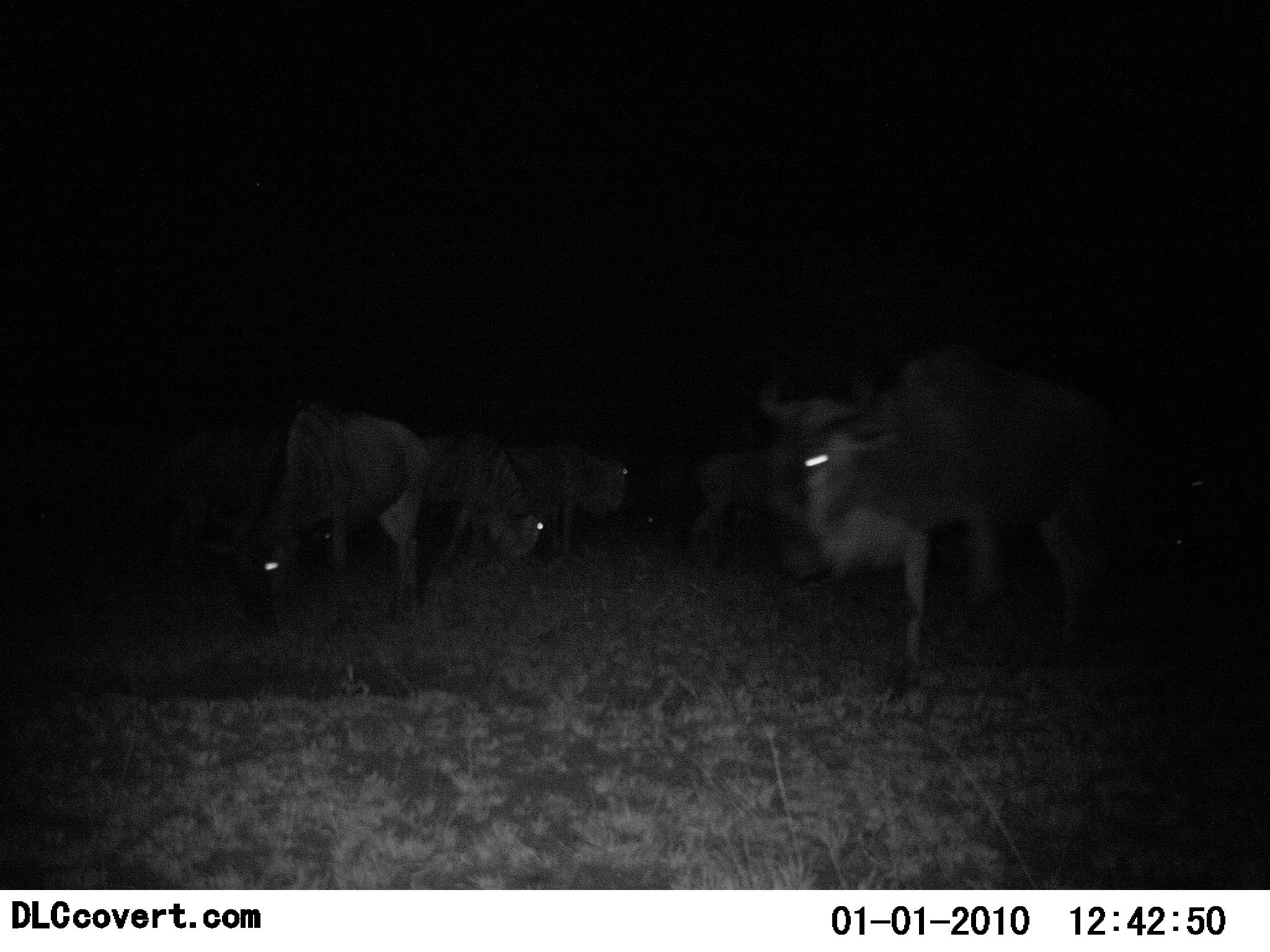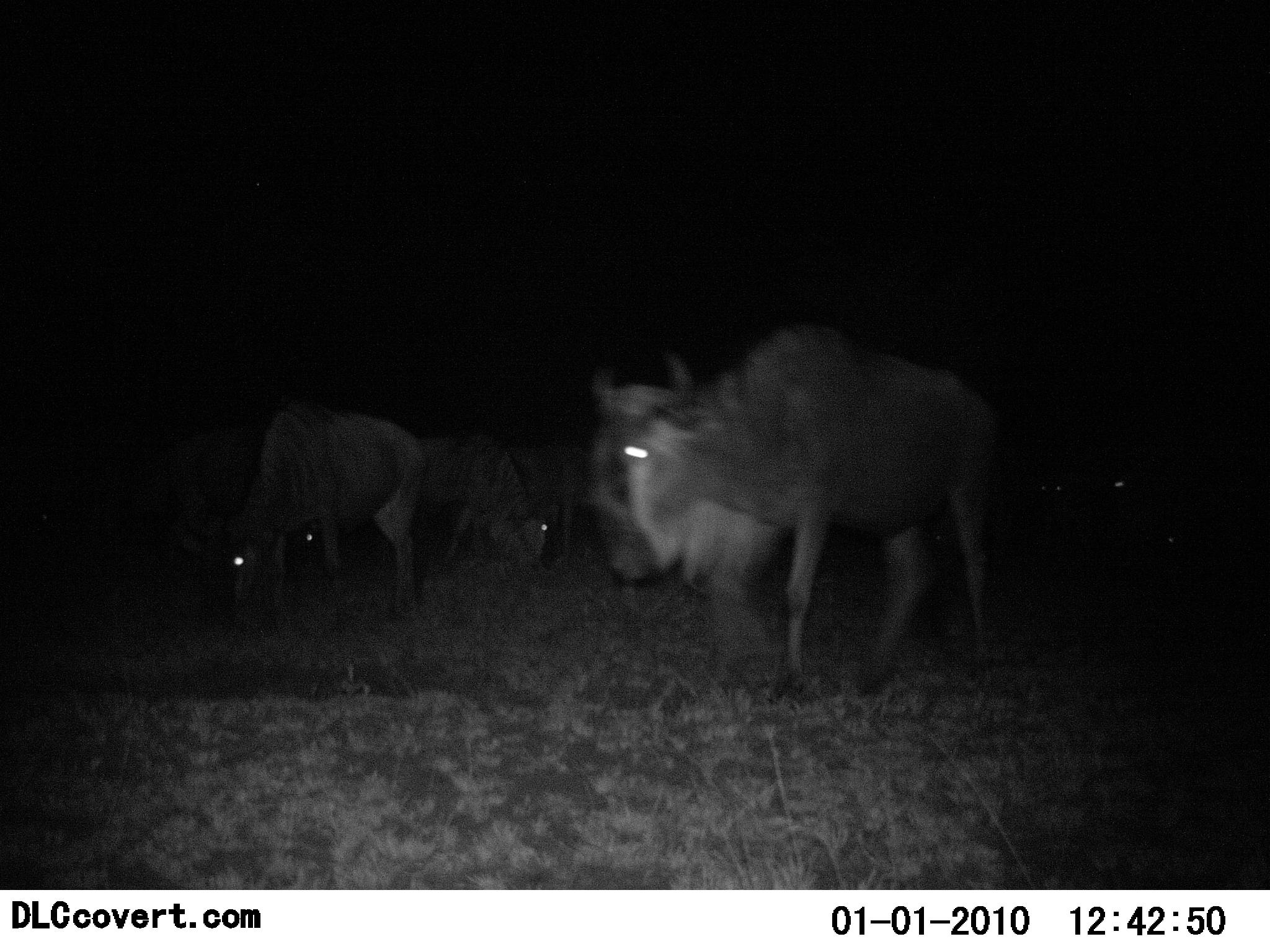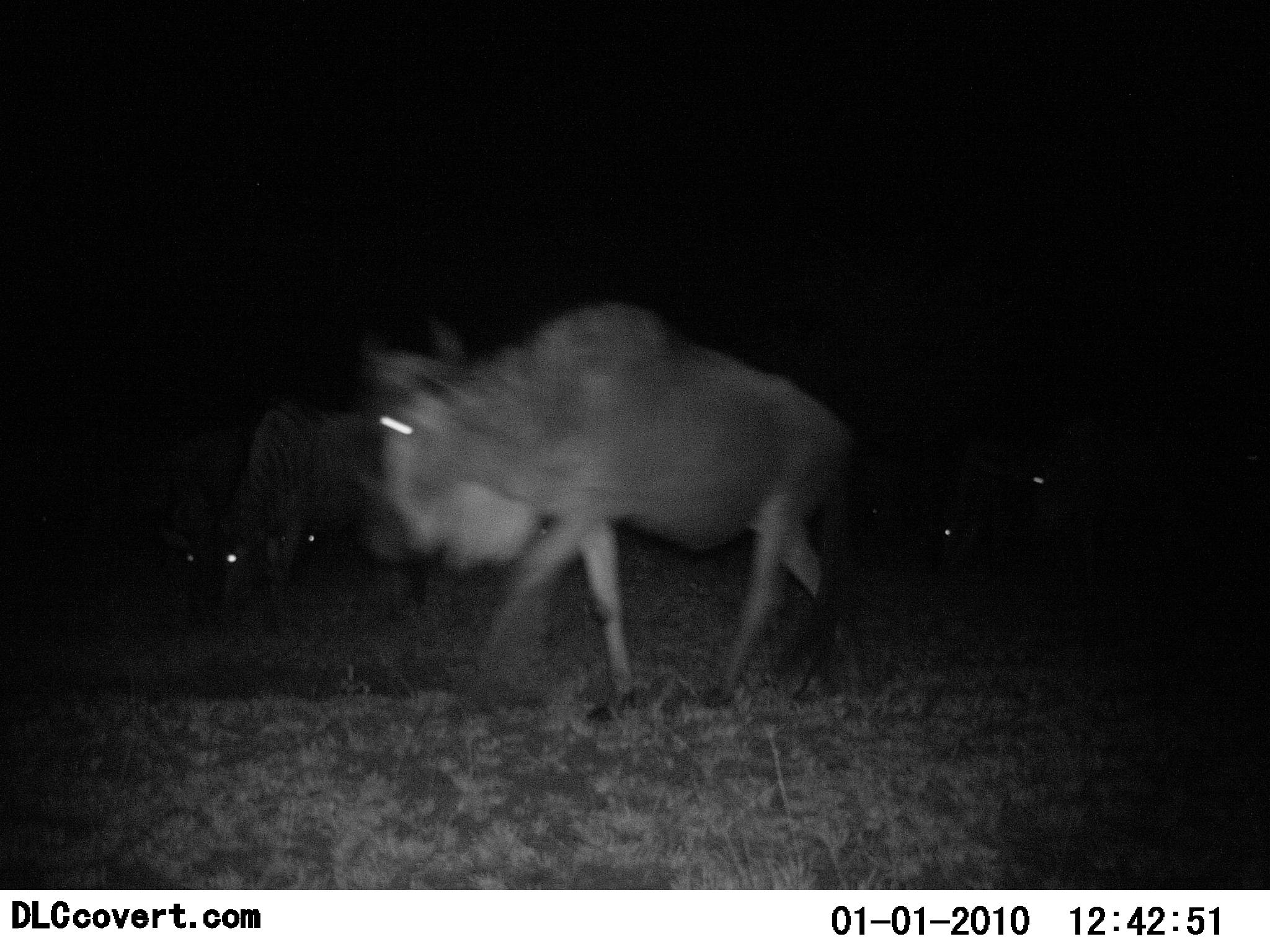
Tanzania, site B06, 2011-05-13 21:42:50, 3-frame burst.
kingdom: Animalia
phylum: Chordata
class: Mammalia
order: Artiodactyla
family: Bovidae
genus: Connochaetes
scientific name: Connochaetes taurinus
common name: blue wildebeest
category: wildebeest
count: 8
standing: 45%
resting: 0%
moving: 73%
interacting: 9%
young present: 0%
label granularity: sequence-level